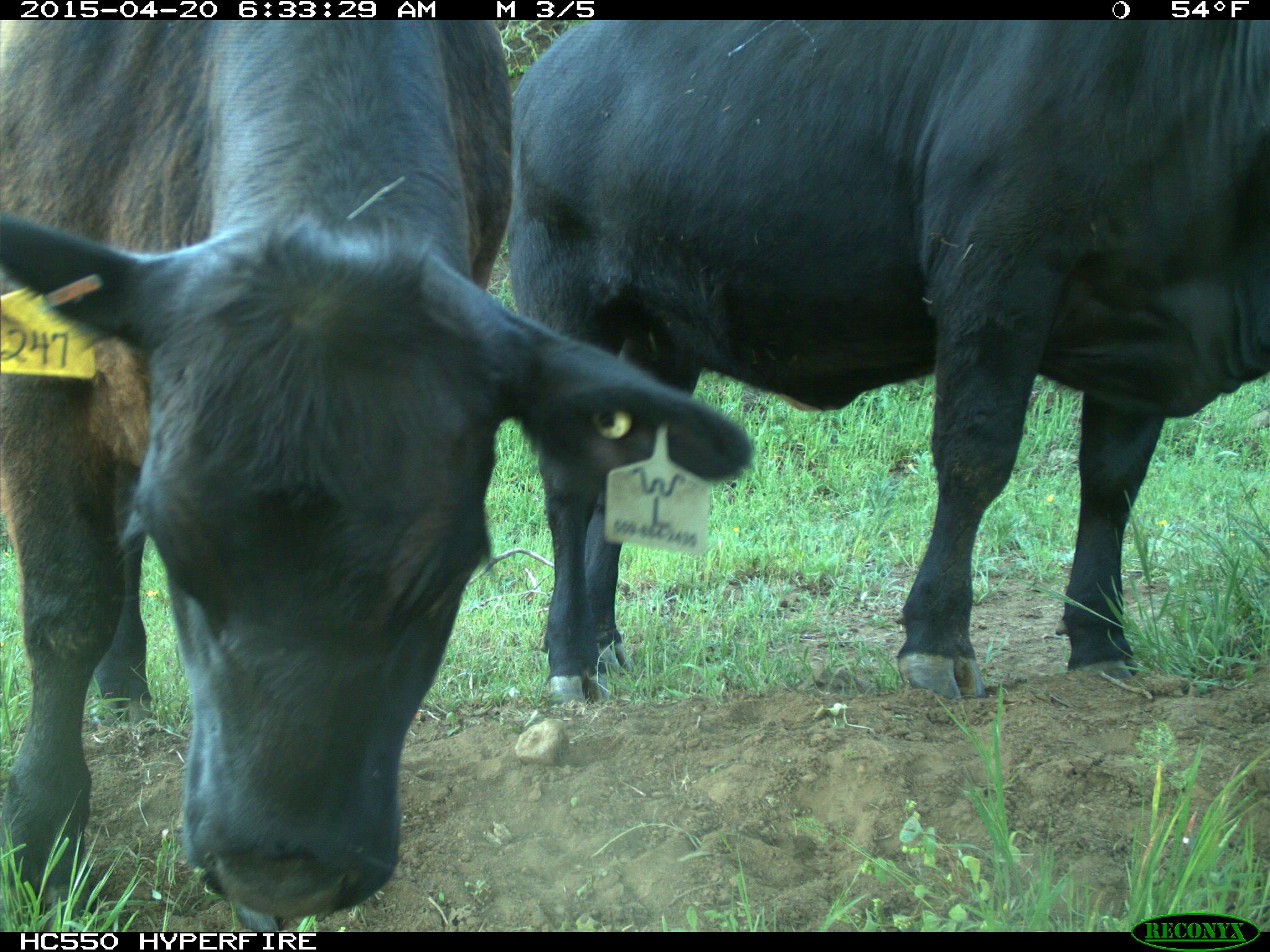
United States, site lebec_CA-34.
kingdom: Animalia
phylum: Chordata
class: Mammalia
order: Artiodactyla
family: Bovidae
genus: Bos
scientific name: Bos taurus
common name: domestic cow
Bos taurus (domestic cow).